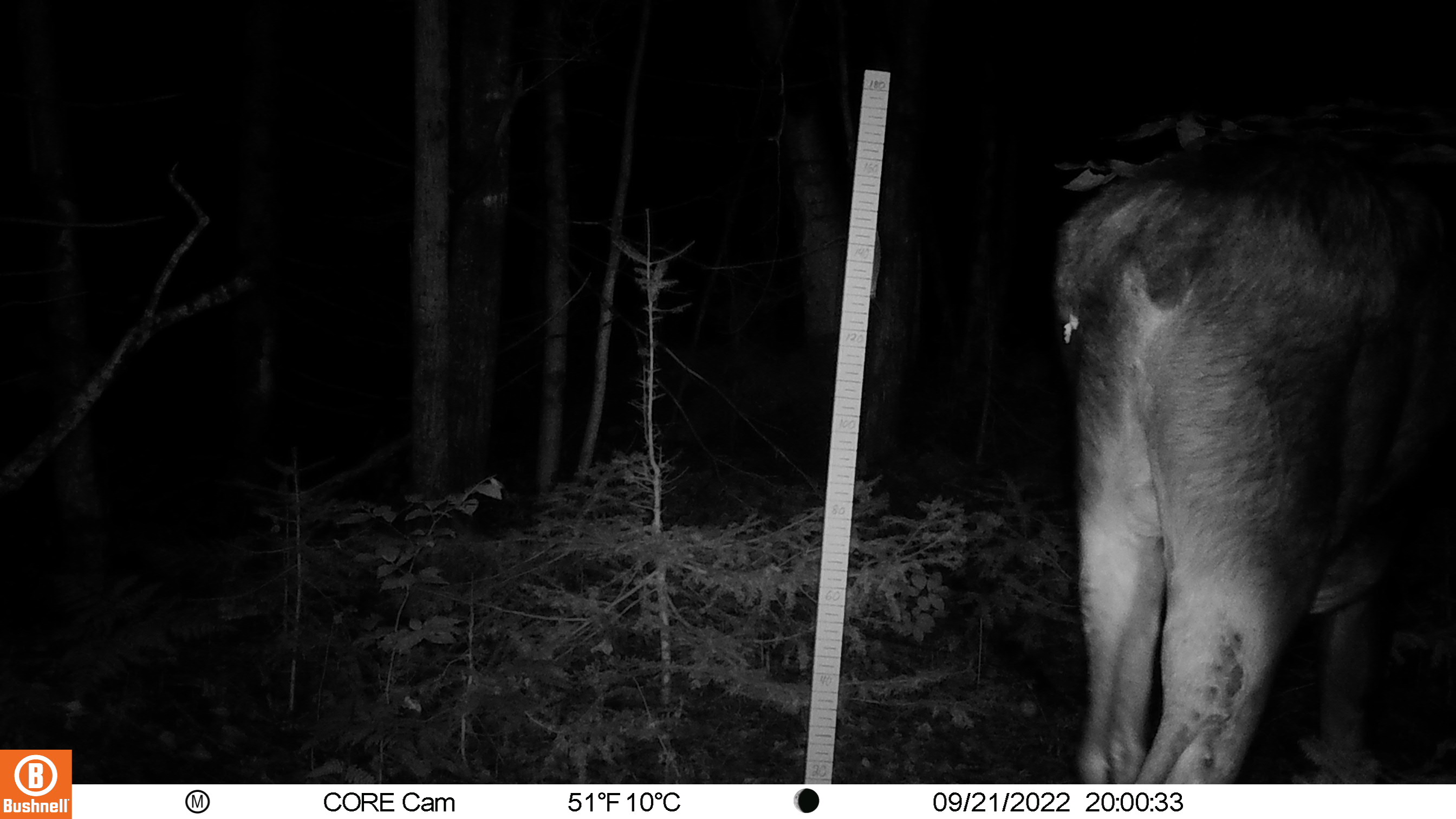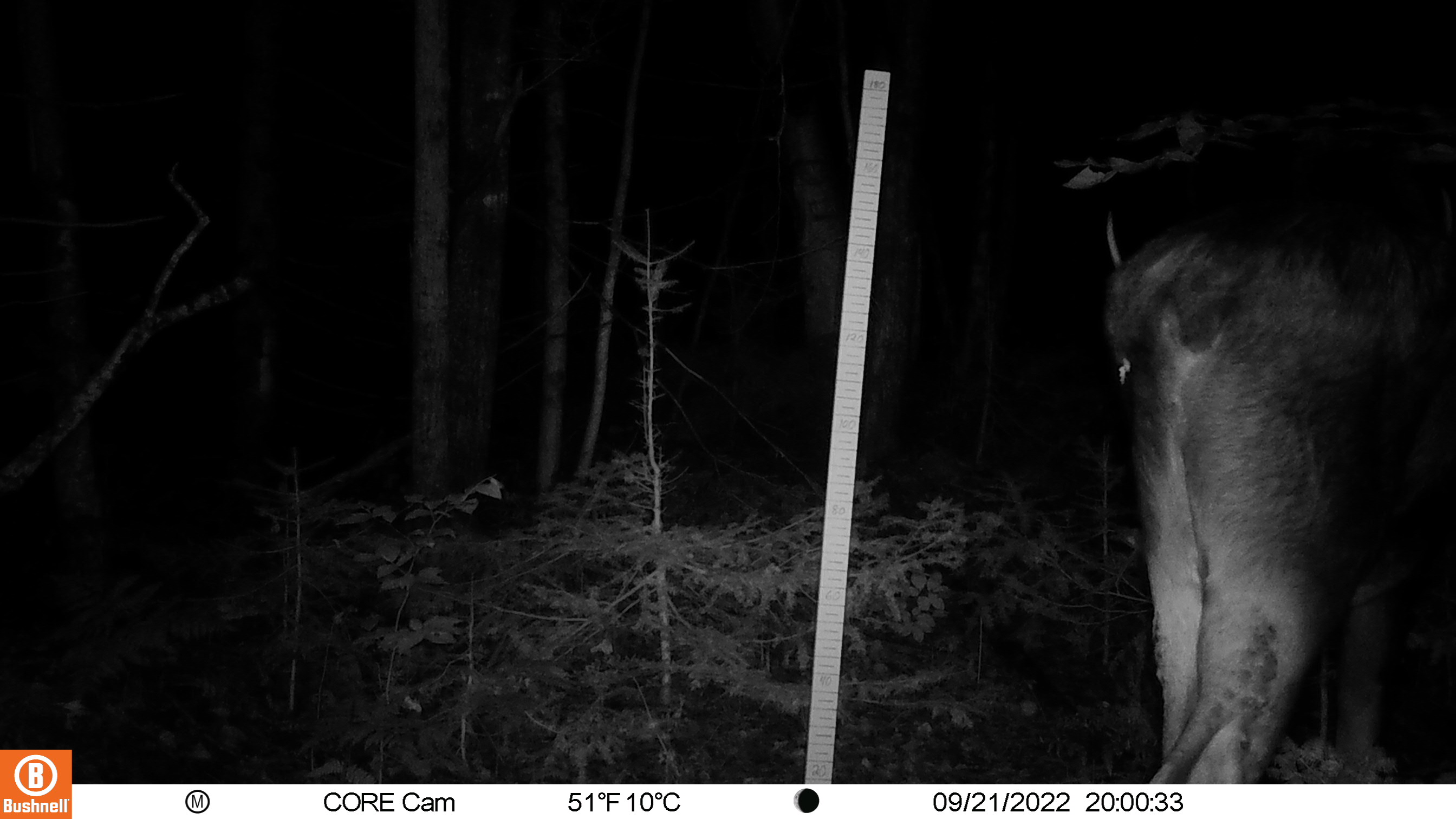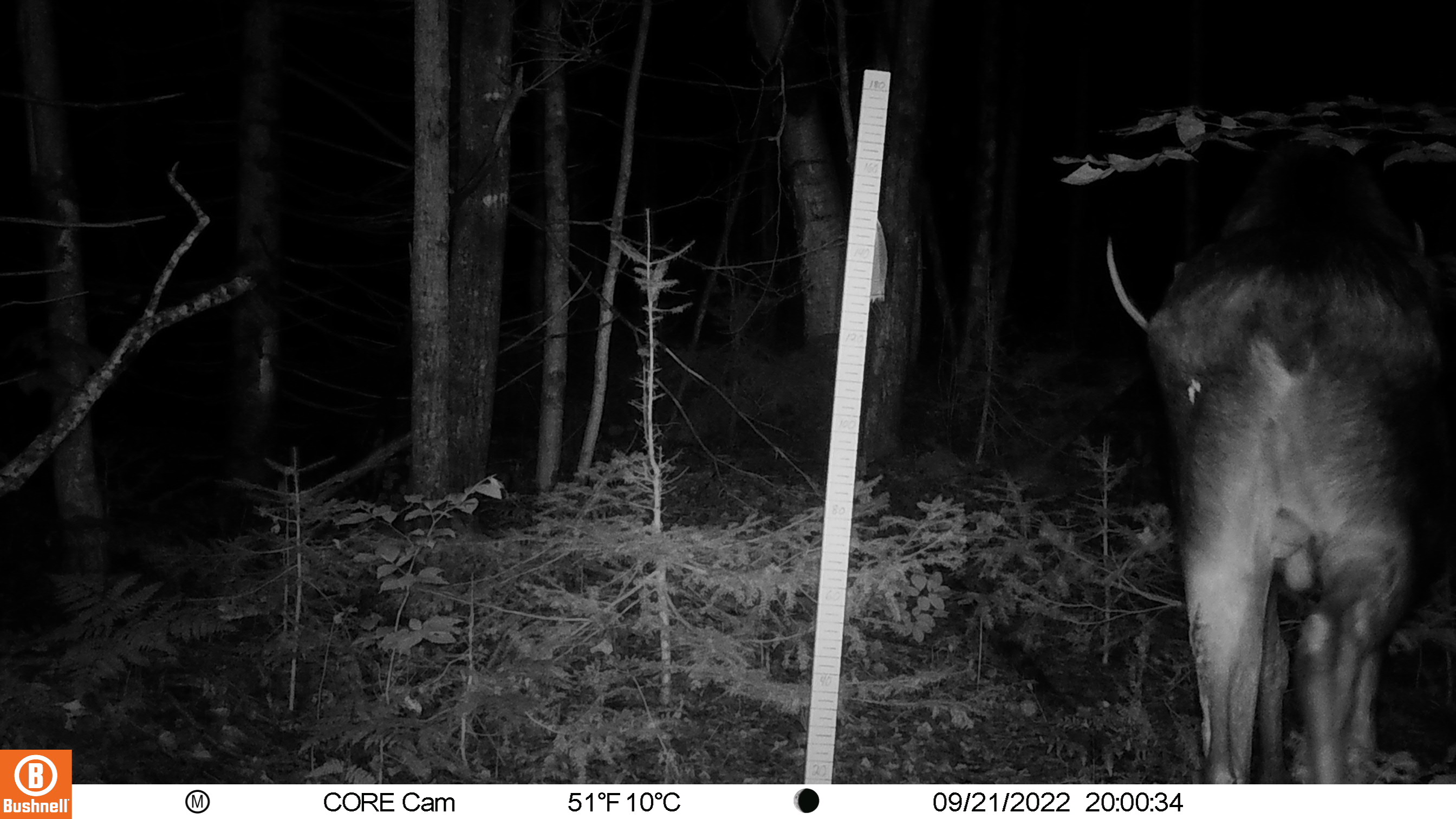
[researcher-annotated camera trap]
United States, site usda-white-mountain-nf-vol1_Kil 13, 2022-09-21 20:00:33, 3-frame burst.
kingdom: Animalia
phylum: Chordata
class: Mammalia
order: Artiodactyla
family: Cervidae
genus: Alces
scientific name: Alces alces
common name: moose